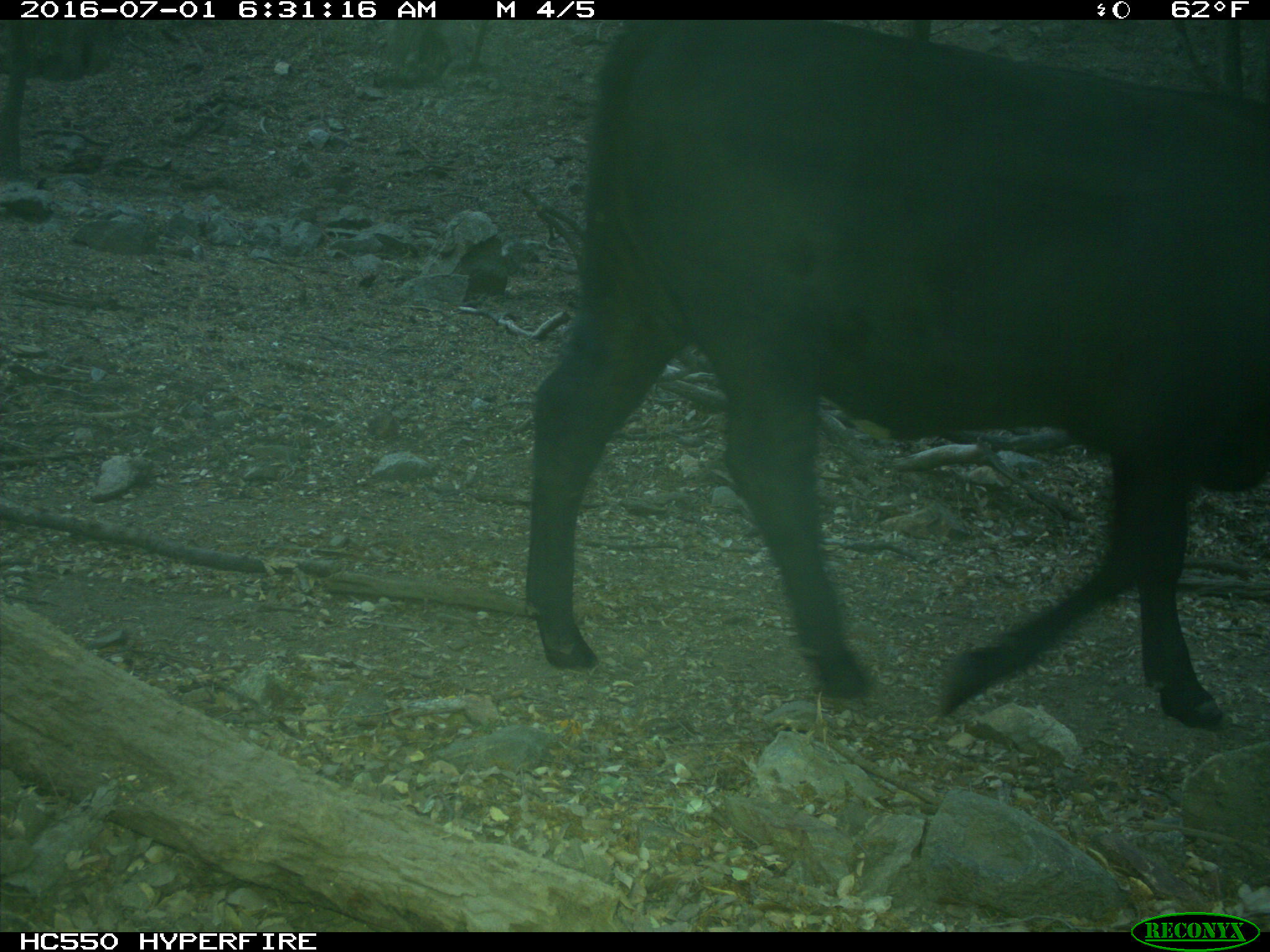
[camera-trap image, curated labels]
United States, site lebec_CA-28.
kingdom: Animalia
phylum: Chordata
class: Mammalia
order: Artiodactyla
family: Bovidae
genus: Bos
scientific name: Bos taurus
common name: domestic cow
Bos taurus (domestic cow).